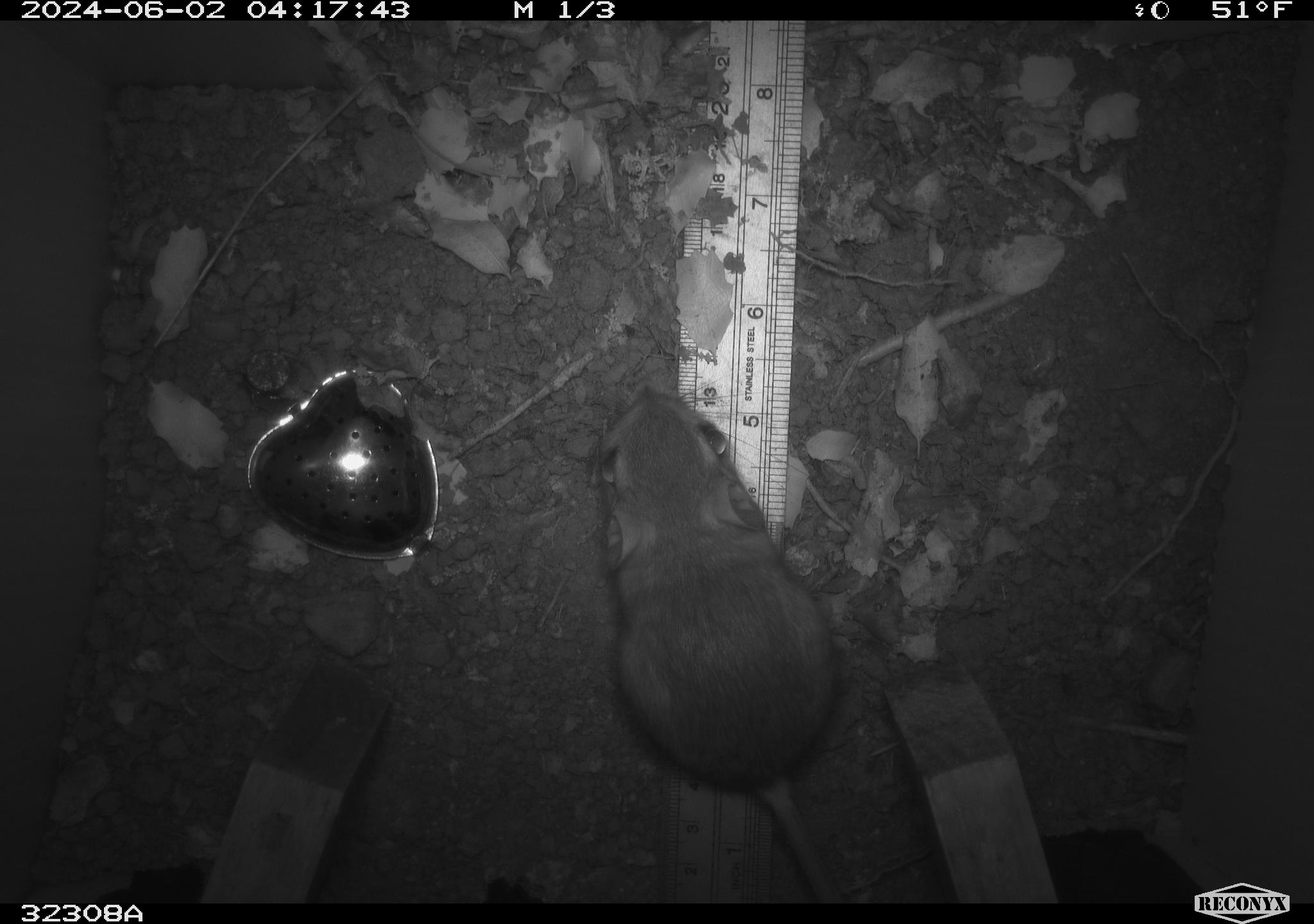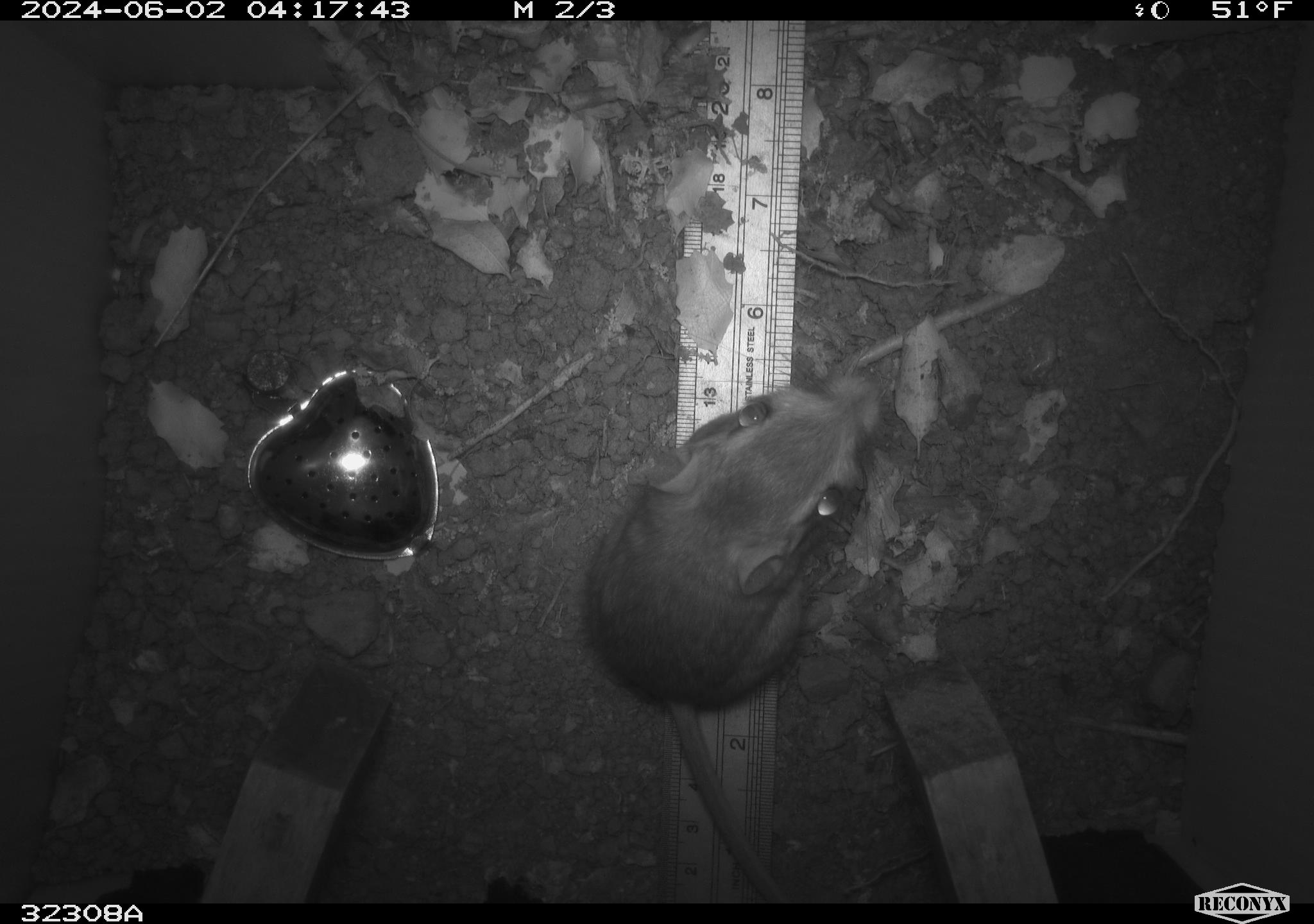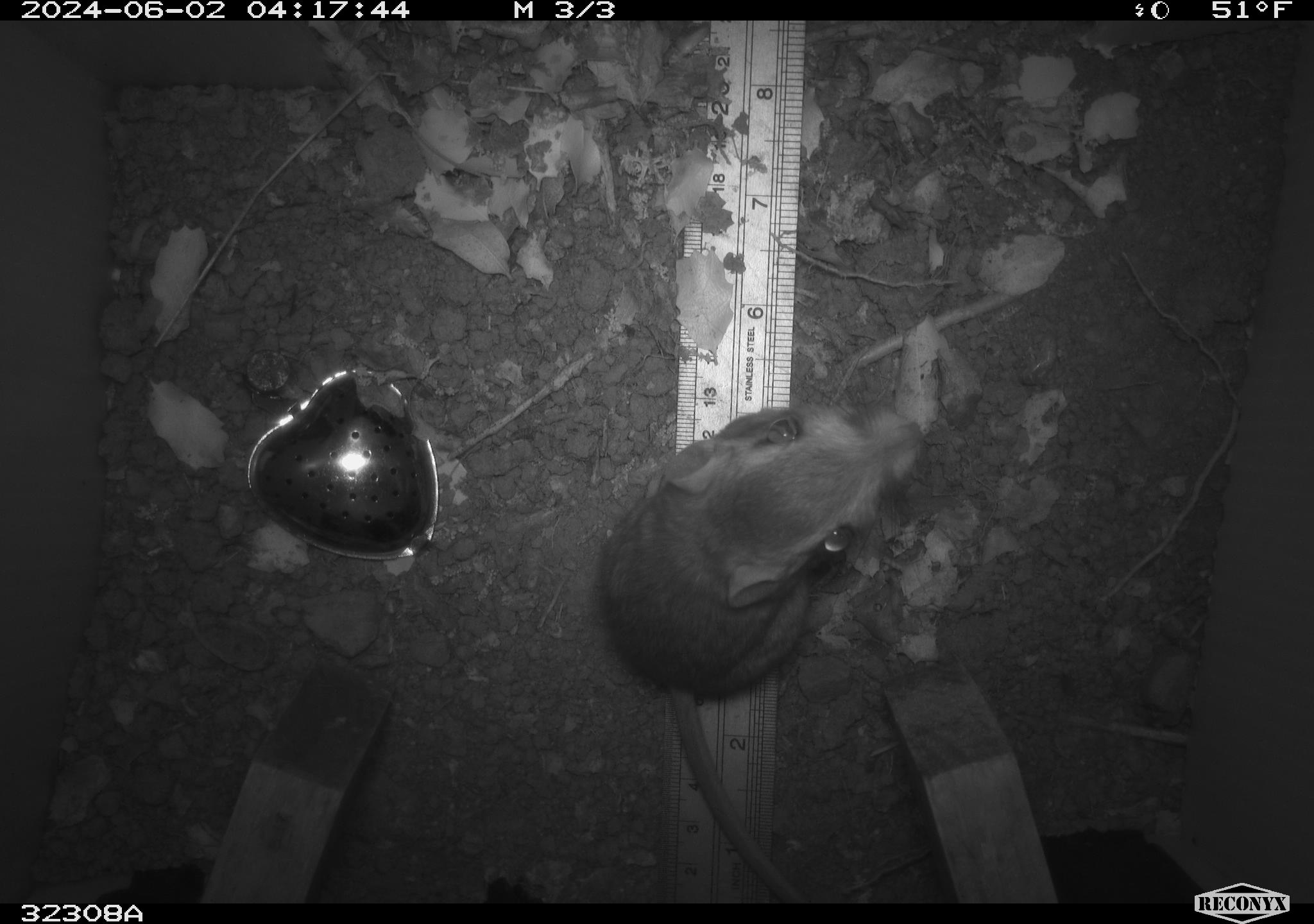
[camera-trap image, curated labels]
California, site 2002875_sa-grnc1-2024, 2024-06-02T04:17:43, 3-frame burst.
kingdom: Animalia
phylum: Chordata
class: Mammalia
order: Rodentia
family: Heteromyidae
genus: Dipodomys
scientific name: Dipodomys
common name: kangaroo rats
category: dipodomys species